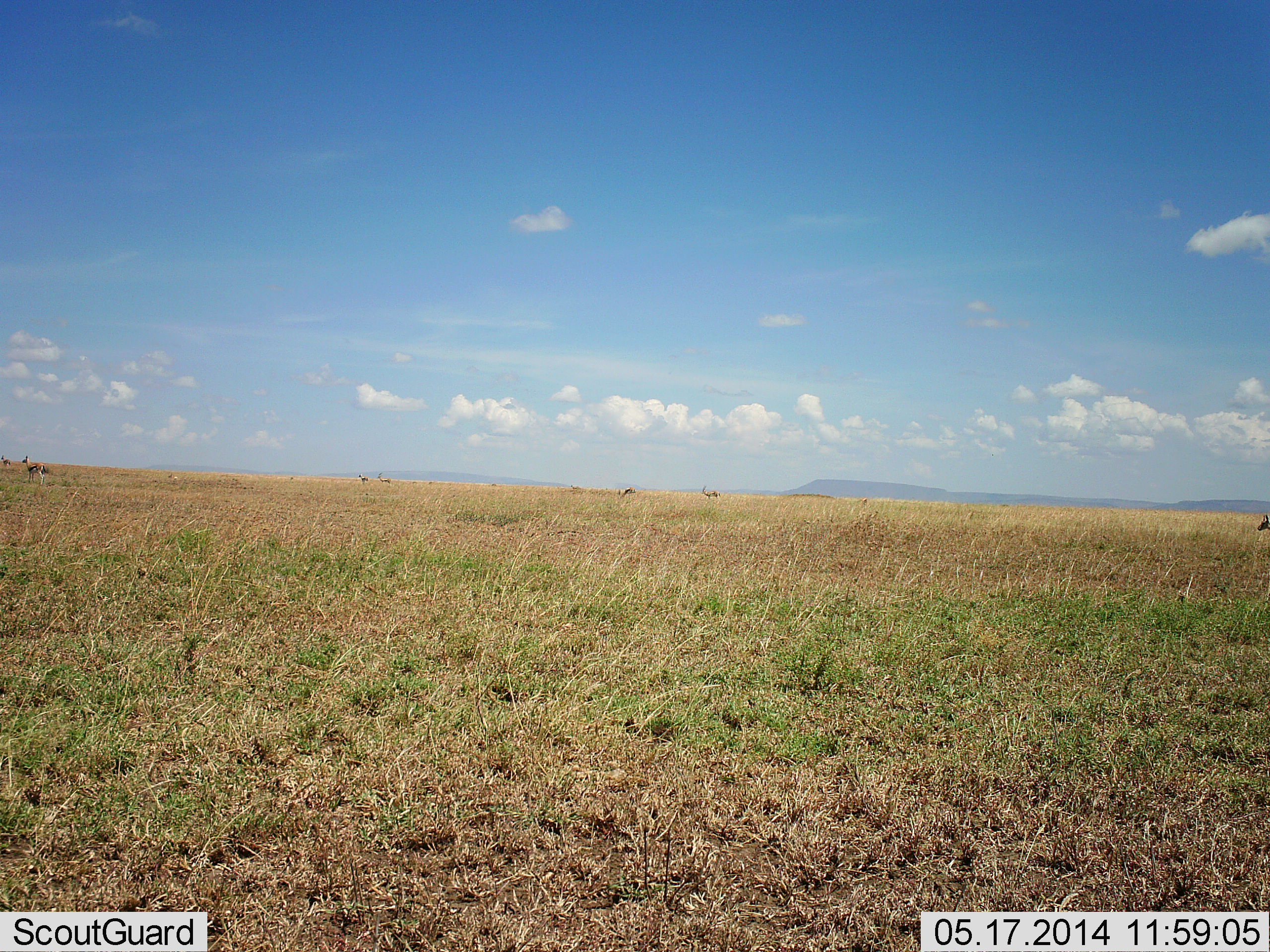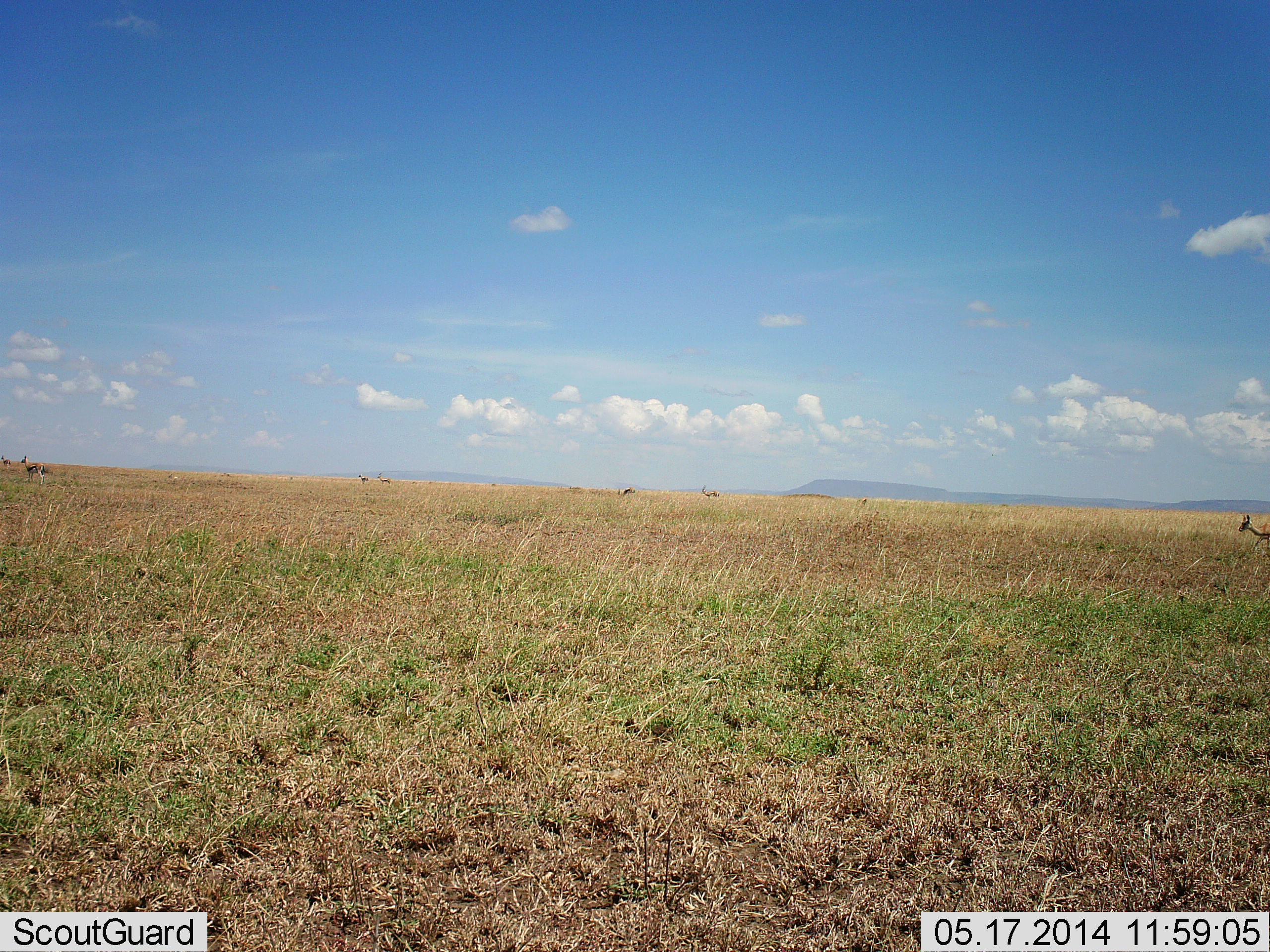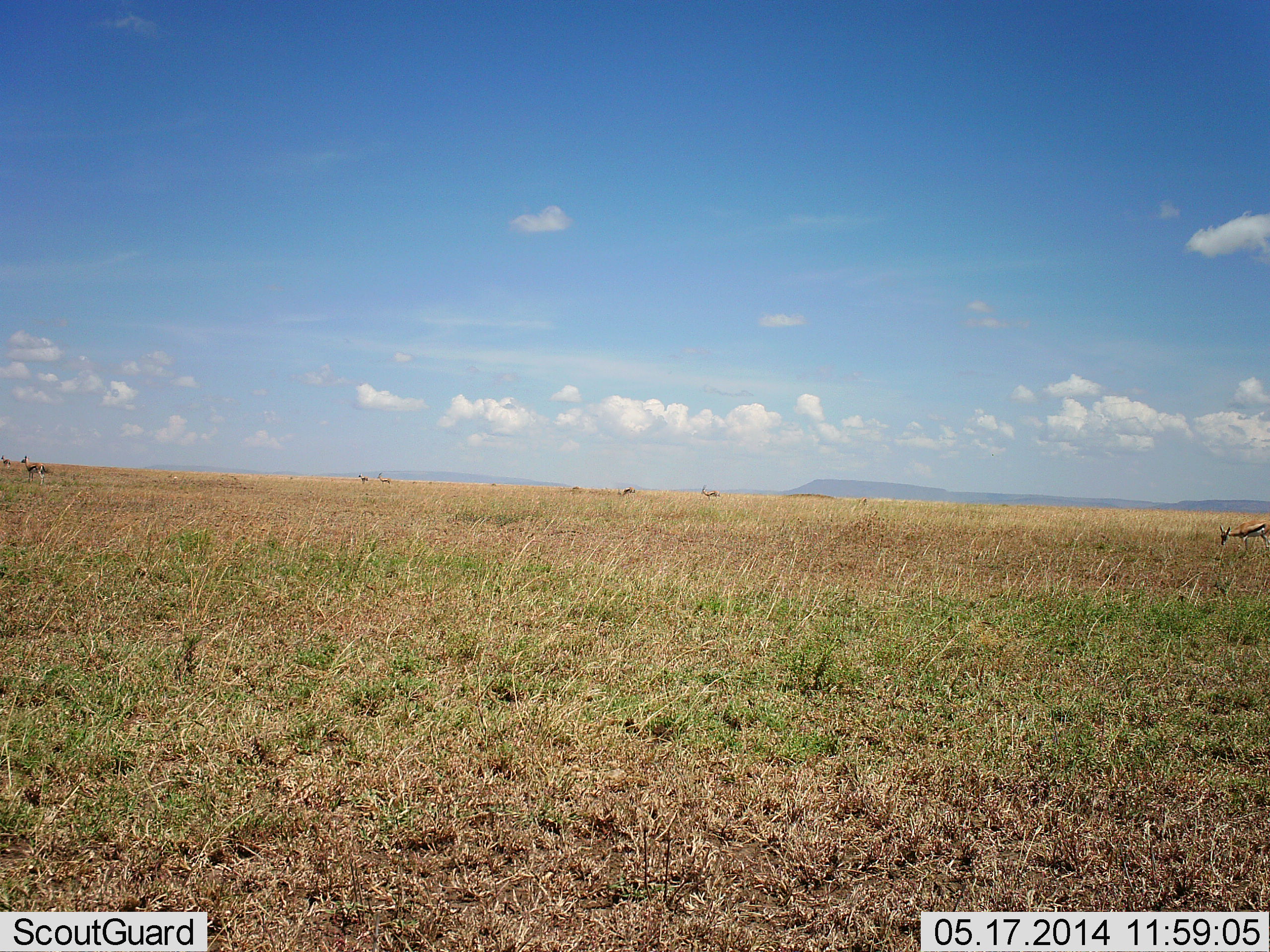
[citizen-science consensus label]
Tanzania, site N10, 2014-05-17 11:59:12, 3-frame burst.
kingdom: Animalia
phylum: Chordata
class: Mammalia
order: Artiodactyla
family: Bovidae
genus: Eudorcas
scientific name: Eudorcas thomsonii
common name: thomson's gazelle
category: gazellethomsons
Gazellethomsons (thomson's gazelle) (Eudorcas thomsonii), count 6. Behavior (volunteer vote fractions): standing 60%, resting 0%, moving 60%, interacting 0%. Young present (vote fraction): 0%. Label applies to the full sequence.